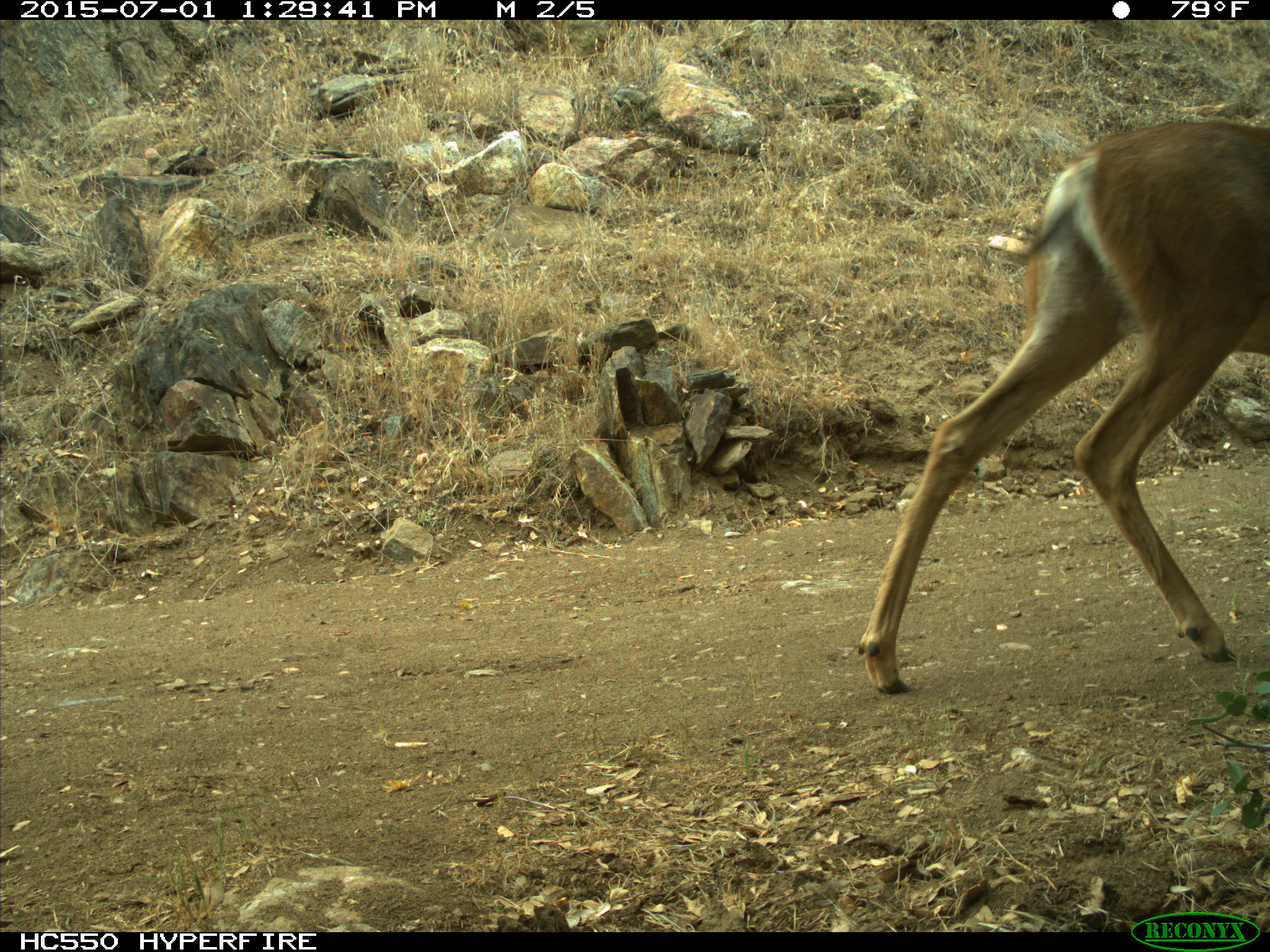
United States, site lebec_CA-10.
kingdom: Animalia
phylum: Chordata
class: Mammalia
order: Artiodactyla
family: Cervidae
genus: Odocoileus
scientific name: Odocoileus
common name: deer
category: unidentified deer